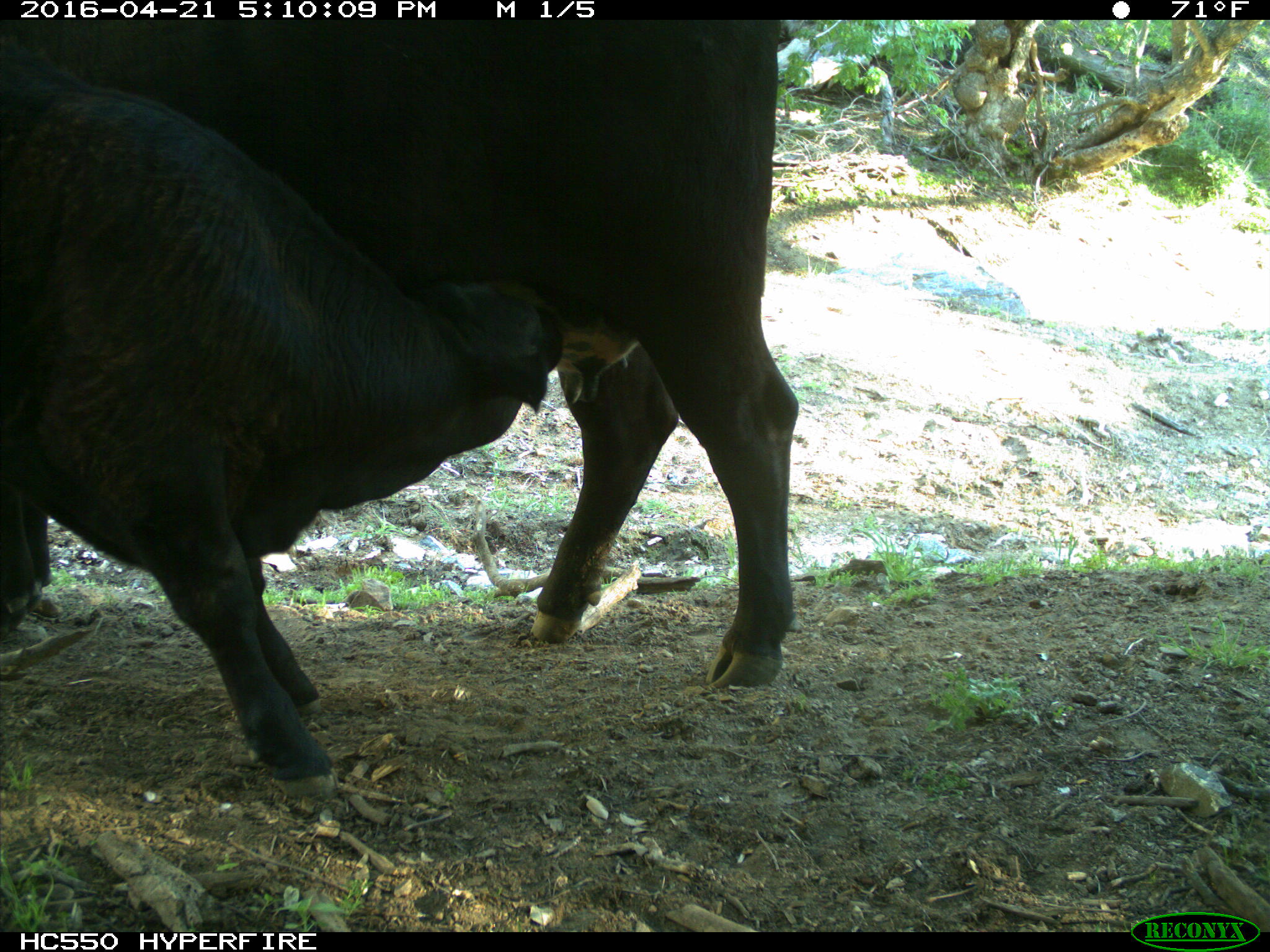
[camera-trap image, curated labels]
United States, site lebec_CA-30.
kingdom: Animalia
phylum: Chordata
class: Mammalia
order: Artiodactyla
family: Bovidae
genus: Bos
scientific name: Bos taurus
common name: domestic cow